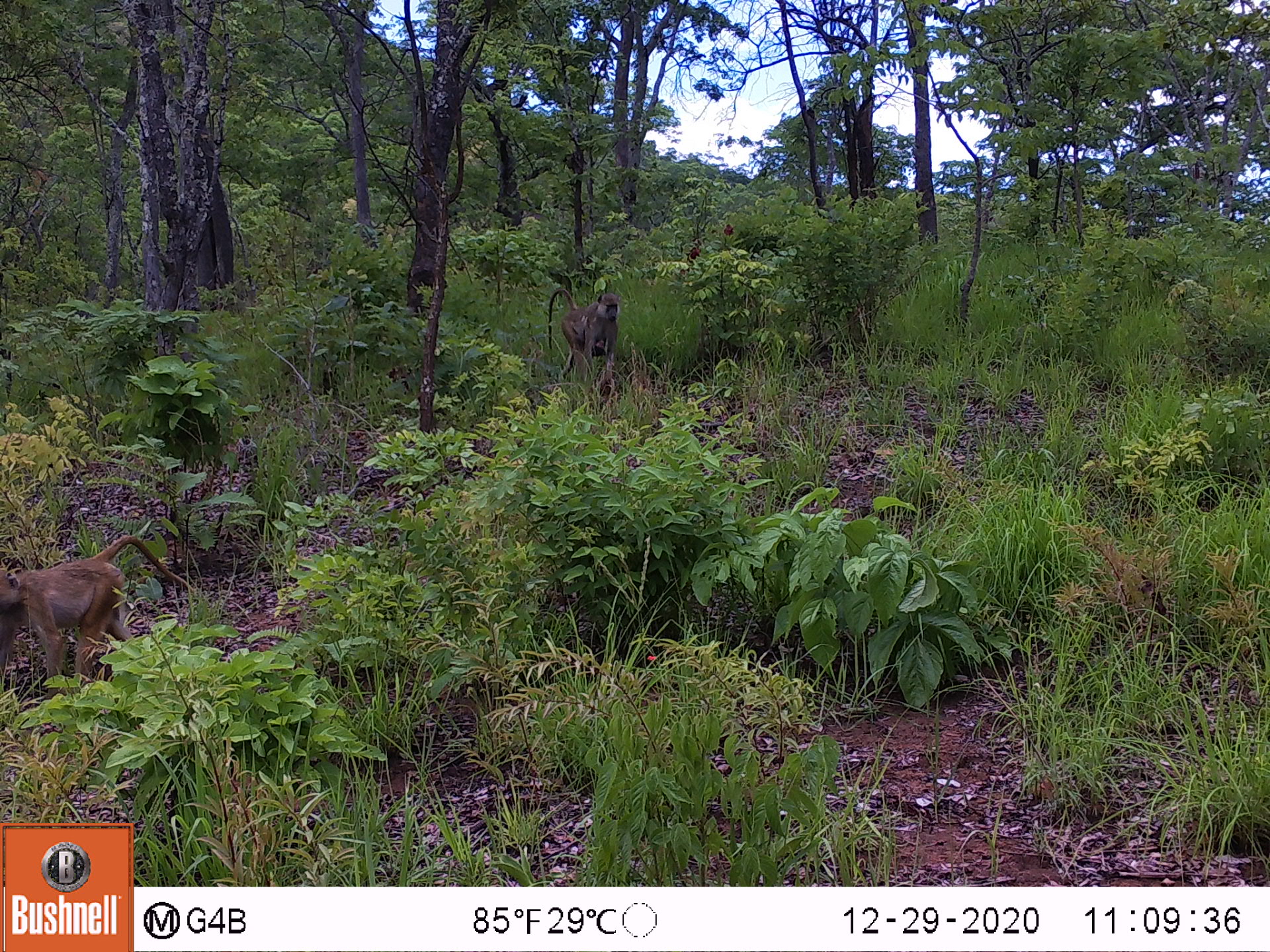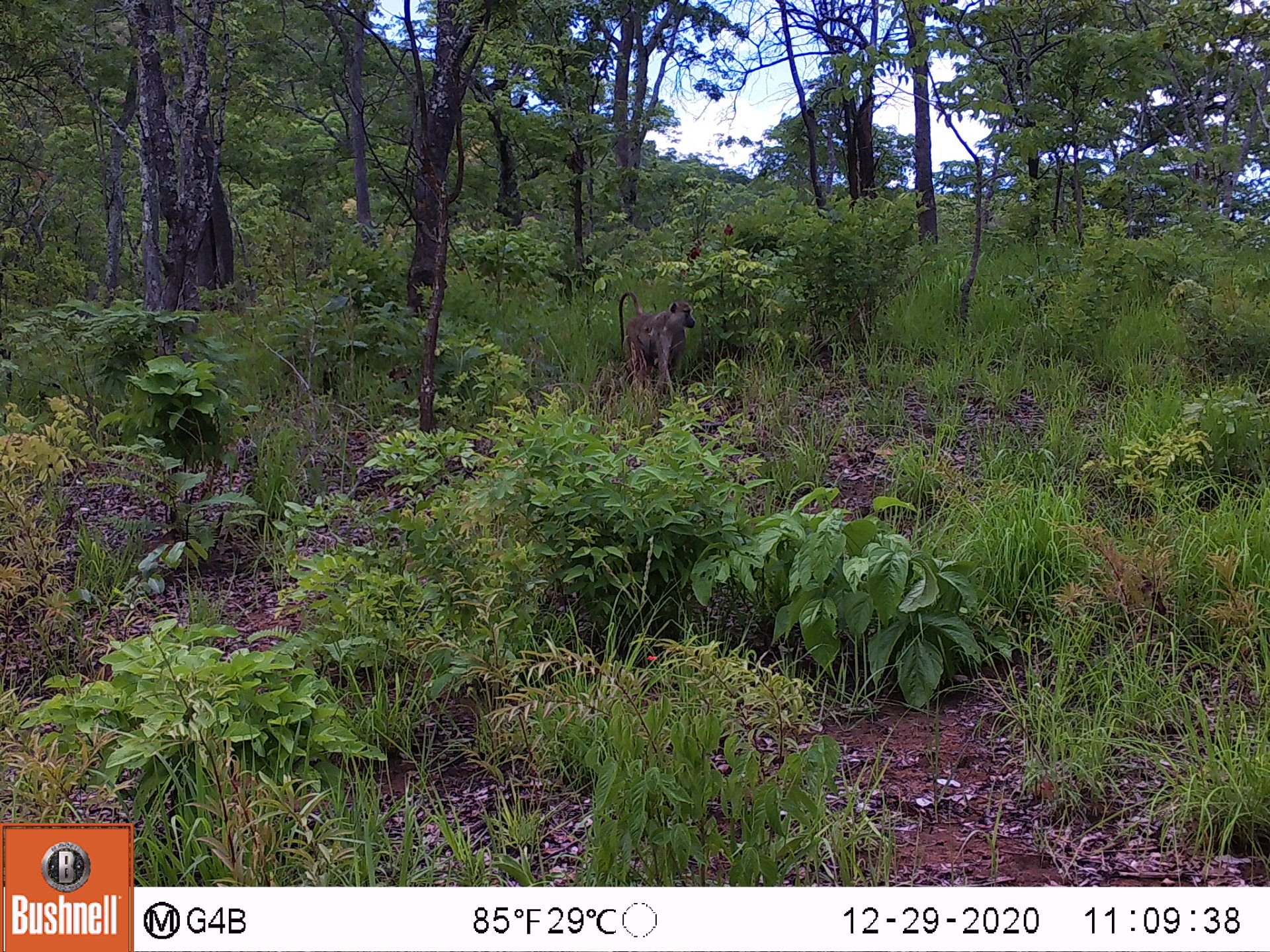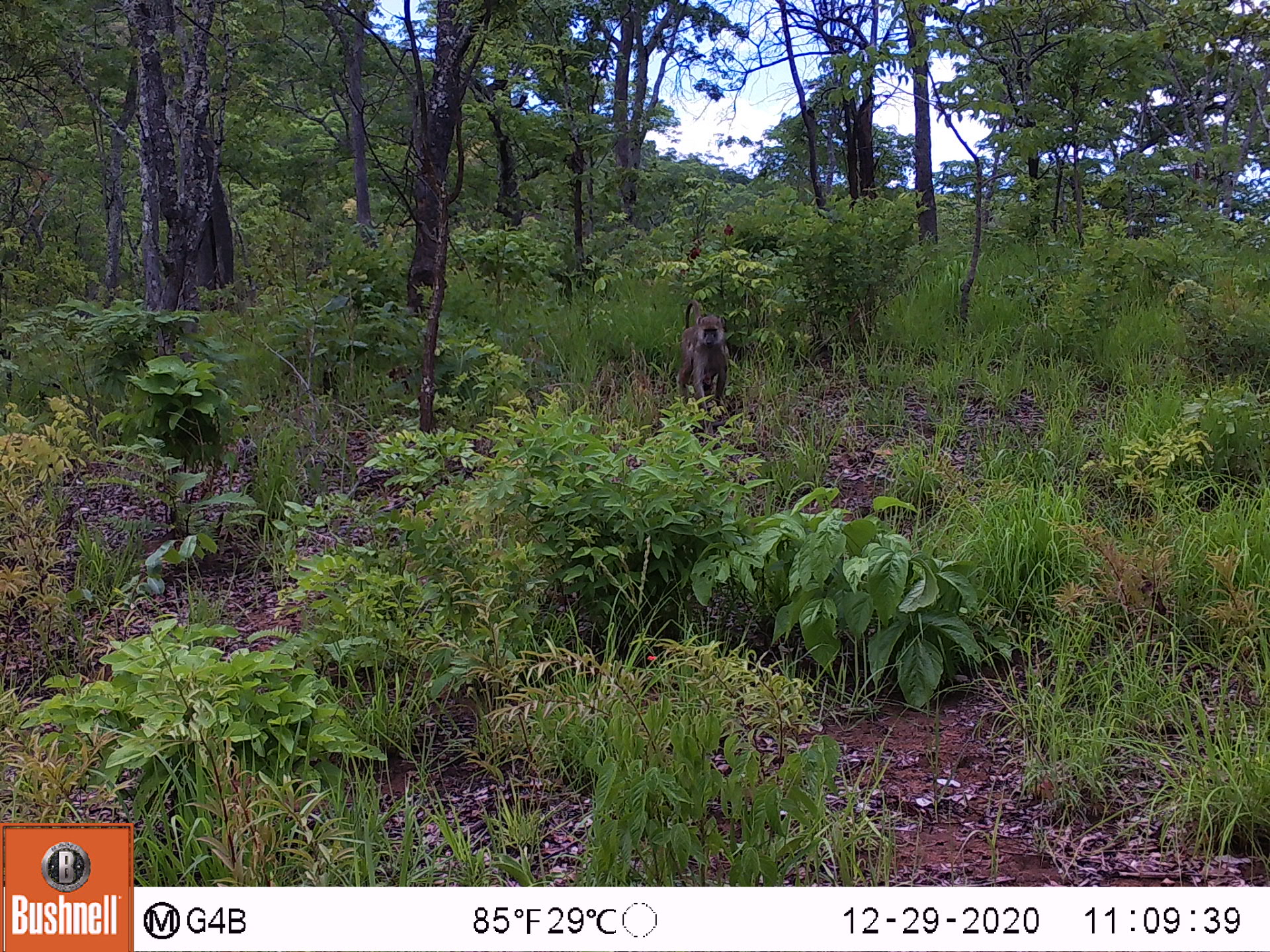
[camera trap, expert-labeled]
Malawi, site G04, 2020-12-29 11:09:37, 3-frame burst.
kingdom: Animalia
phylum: Chordata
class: Mammalia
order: Primates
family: Cercopithecidae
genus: Papio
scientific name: Papio cynocephalus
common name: yellow baboon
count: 2